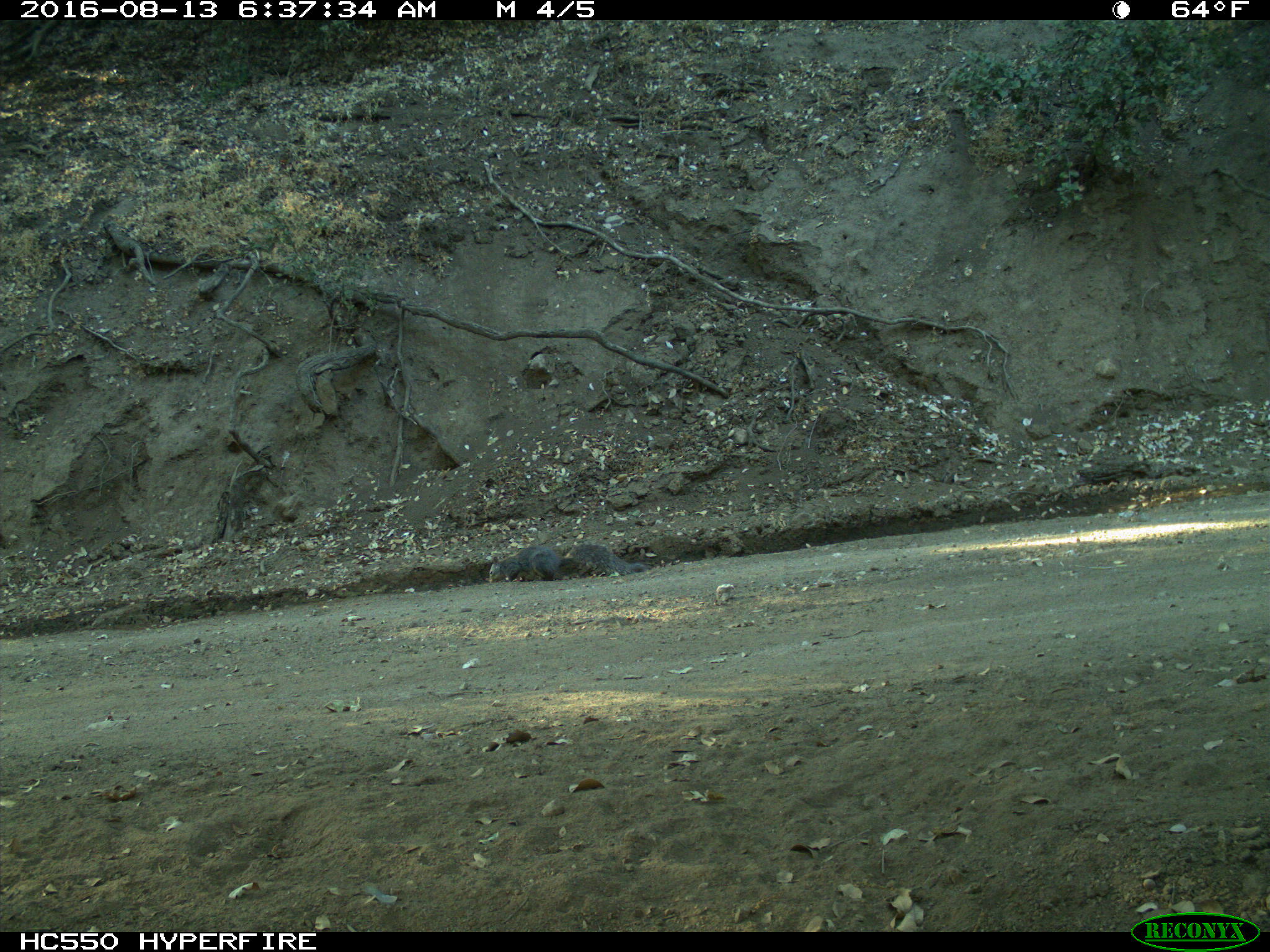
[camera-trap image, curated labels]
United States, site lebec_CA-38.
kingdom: Animalia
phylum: Chordata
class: Mammalia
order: Rodentia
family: Sciuridae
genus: Sciurus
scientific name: Sciurus carolinensis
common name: eastern gray squirrel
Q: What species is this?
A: Sciurus carolinensis (eastern gray squirrel).